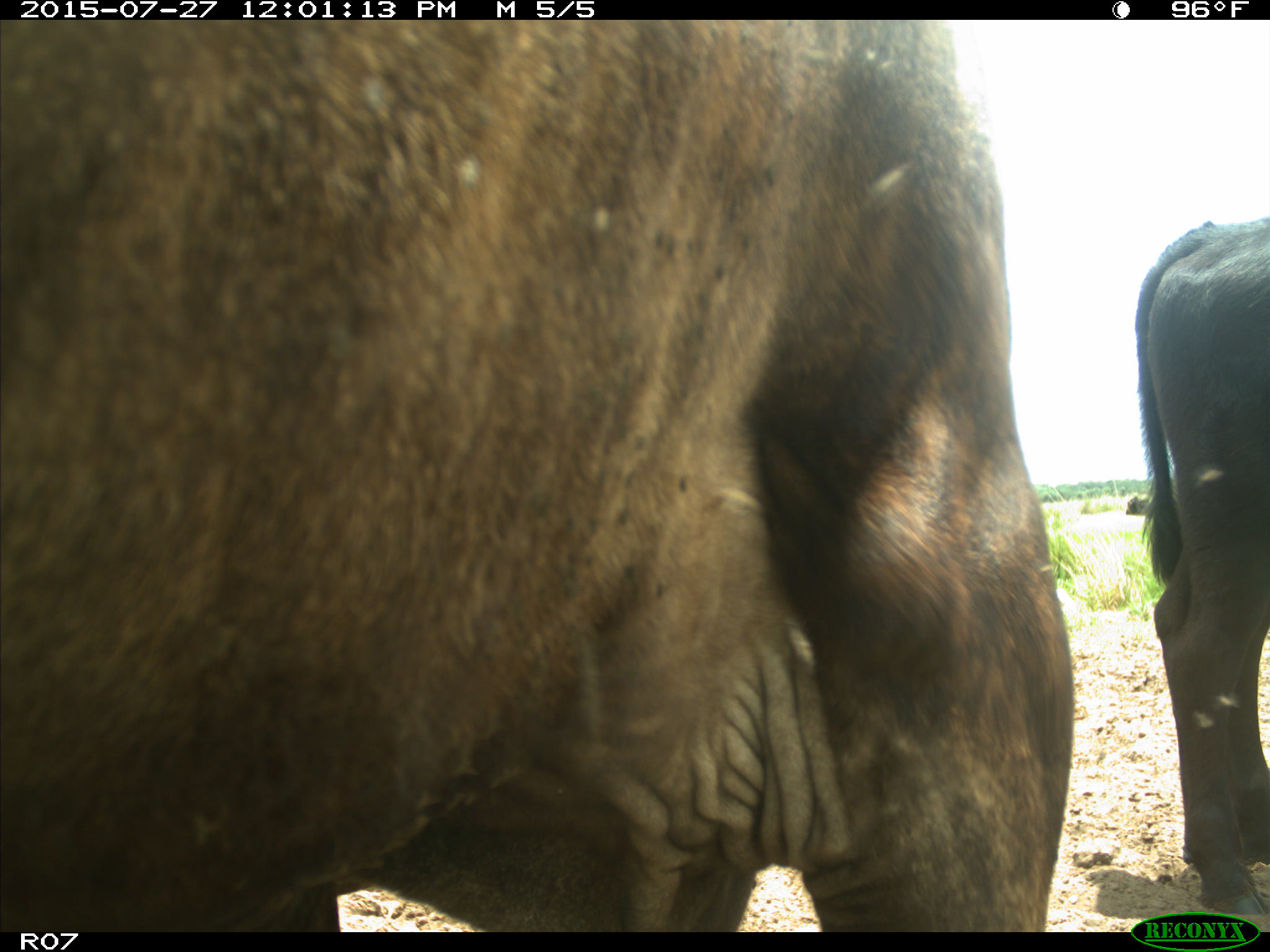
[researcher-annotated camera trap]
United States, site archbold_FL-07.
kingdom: Animalia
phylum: Chordata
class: Mammalia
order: Artiodactyla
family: Bovidae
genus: Bos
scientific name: Bos taurus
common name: domestic cow